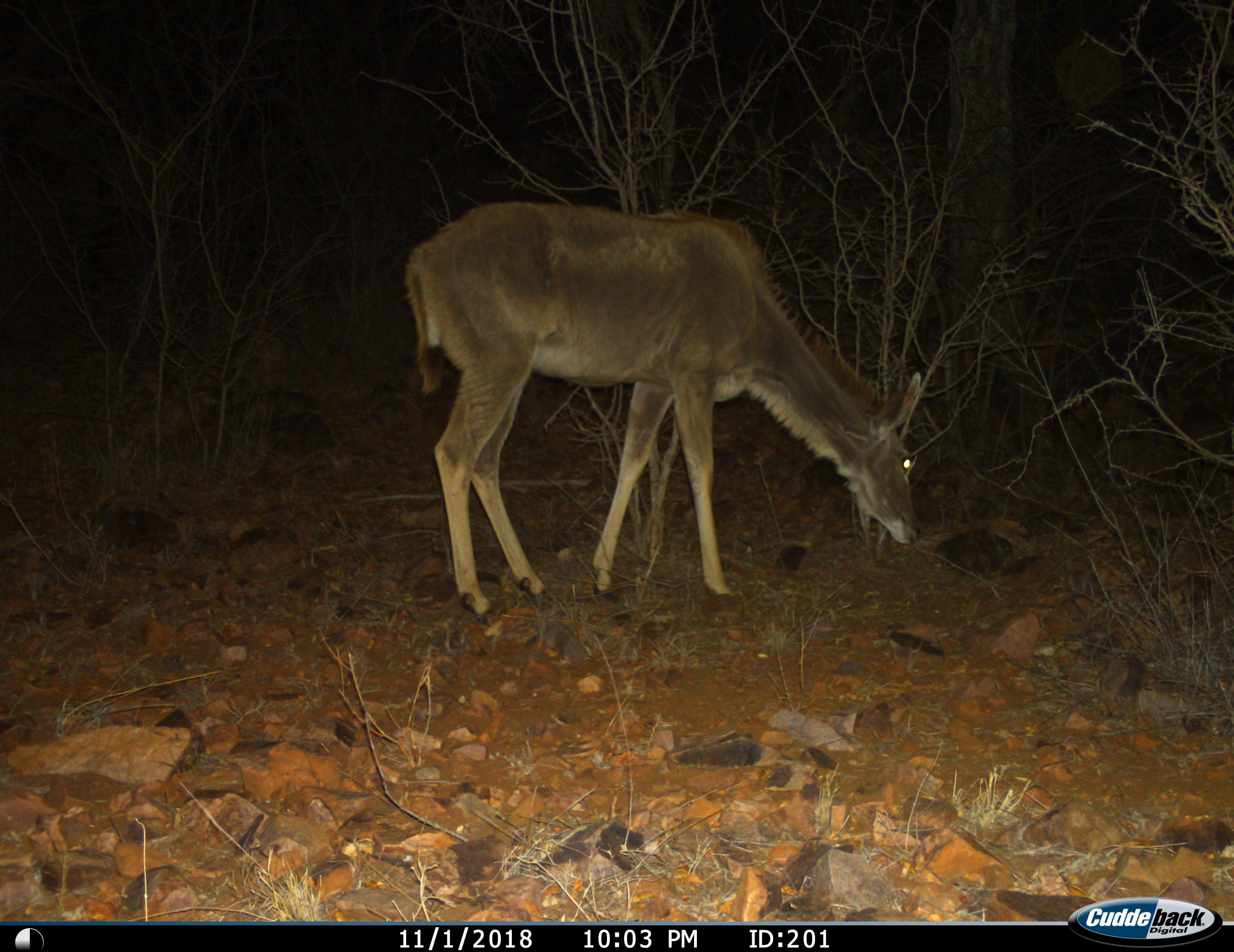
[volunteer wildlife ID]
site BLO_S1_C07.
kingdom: Animalia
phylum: Chordata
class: Mammalia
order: Artiodactyla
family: Bovidae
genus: Tragelaphus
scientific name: Tragelaphus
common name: kudu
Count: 1.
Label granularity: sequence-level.